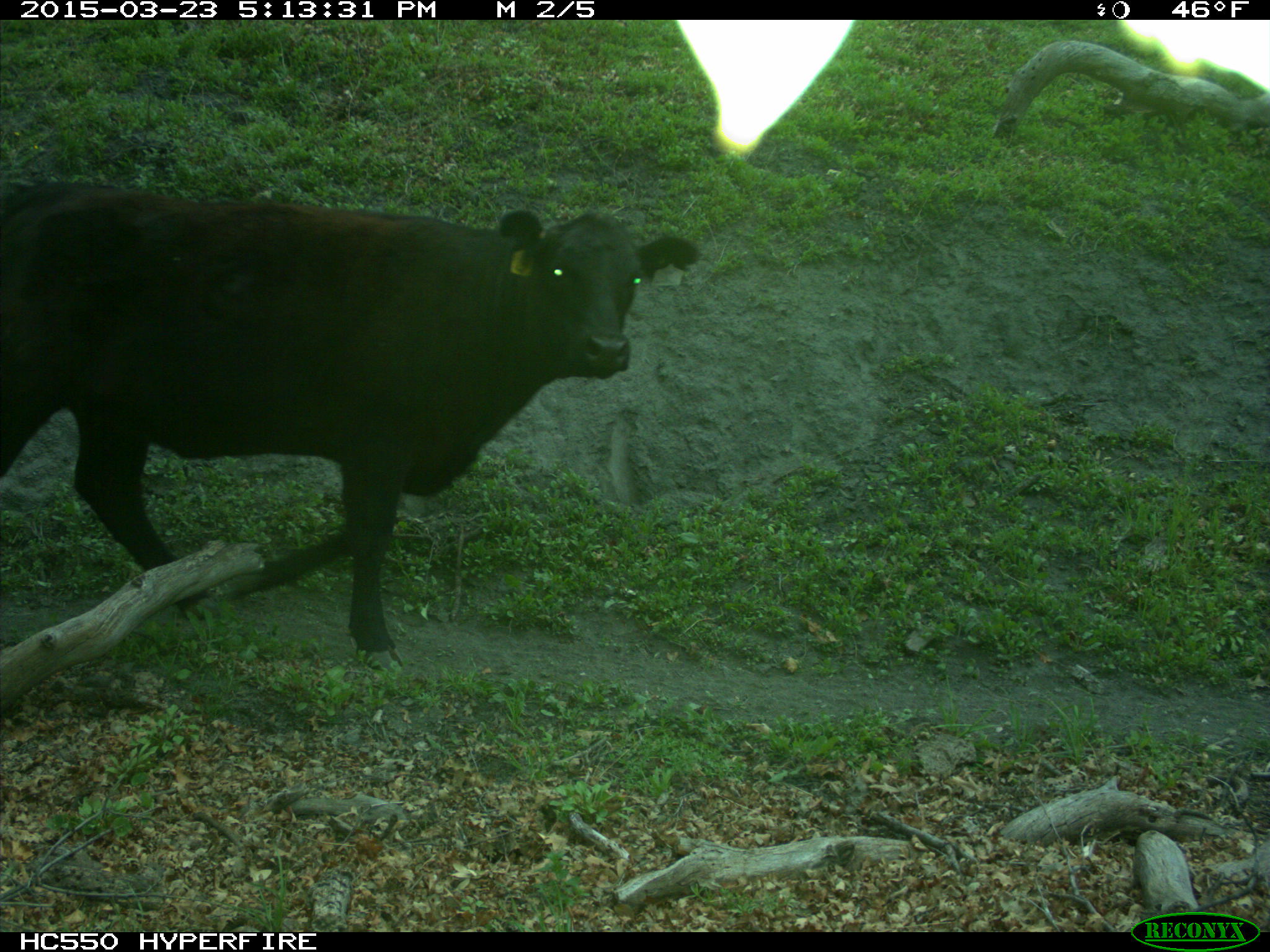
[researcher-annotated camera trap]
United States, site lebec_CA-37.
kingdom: Animalia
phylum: Chordata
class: Mammalia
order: Artiodactyla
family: Bovidae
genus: Bos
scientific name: Bos taurus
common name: domestic cow